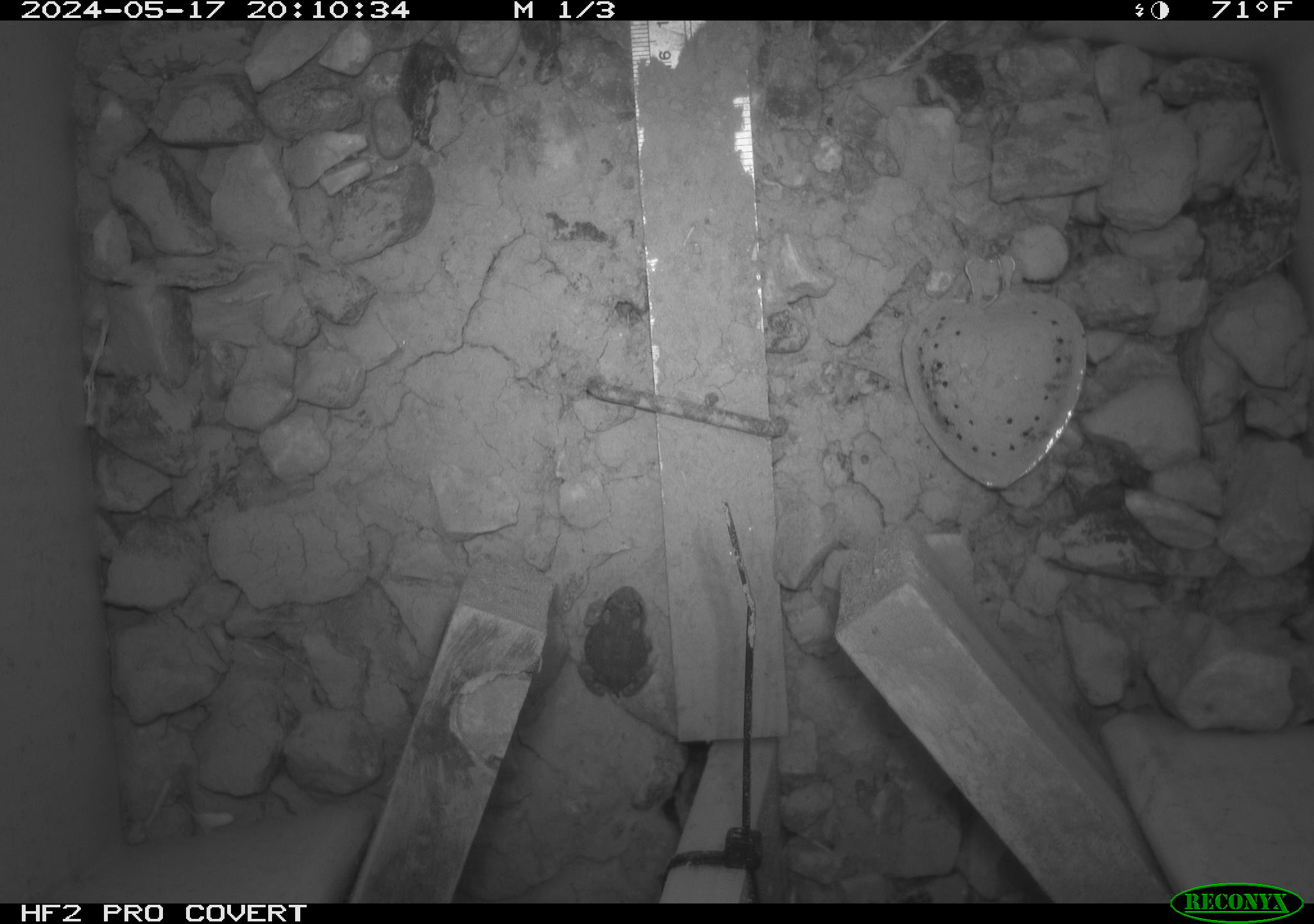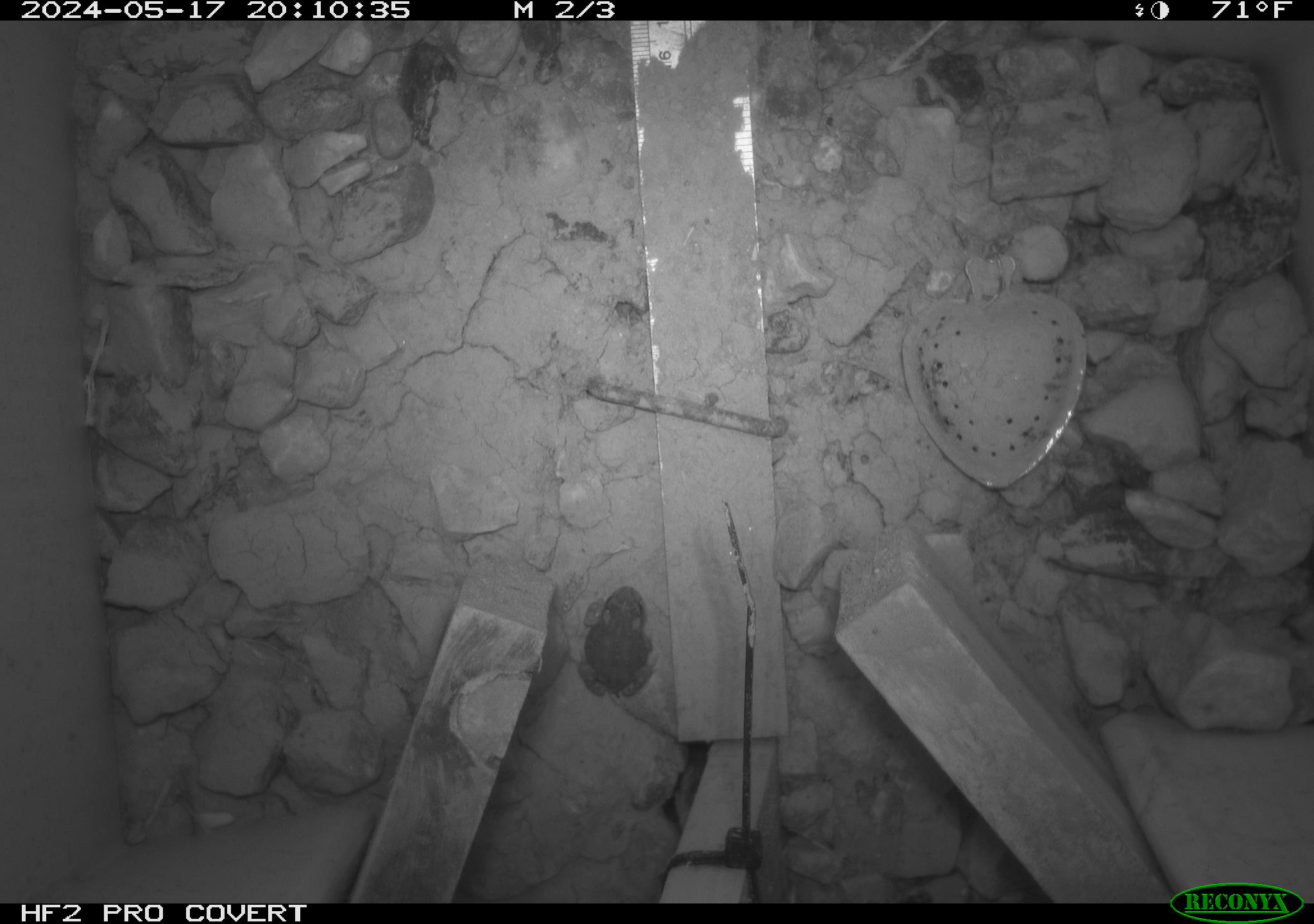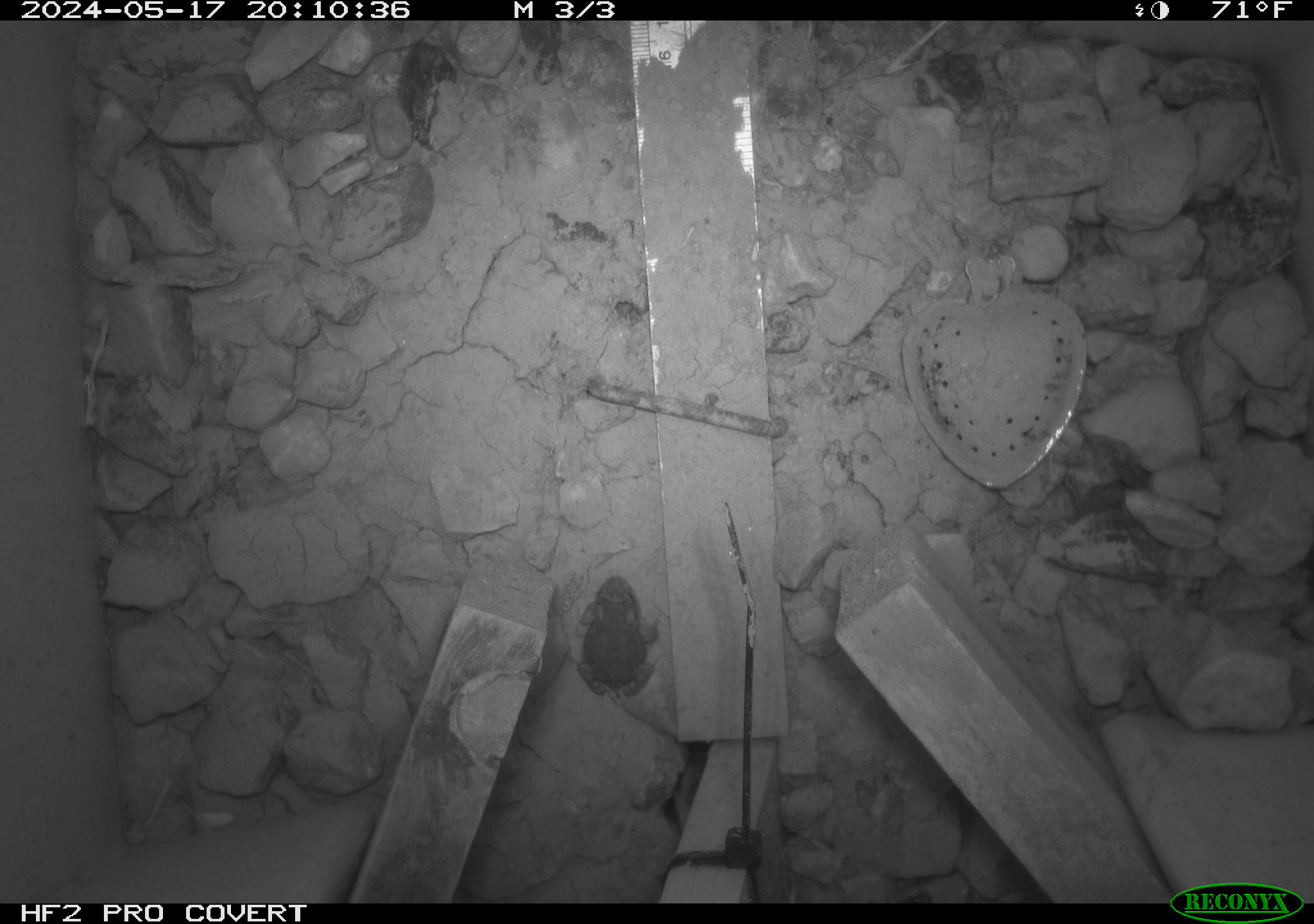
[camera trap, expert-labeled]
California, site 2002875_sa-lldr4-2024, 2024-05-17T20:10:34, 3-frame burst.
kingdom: Animalia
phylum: Chordata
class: Amphibia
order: Anura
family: Bufonidae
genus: Anaxyrus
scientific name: Anaxyrus boreas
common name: western toad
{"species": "western toad (Anaxyrus boreas)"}